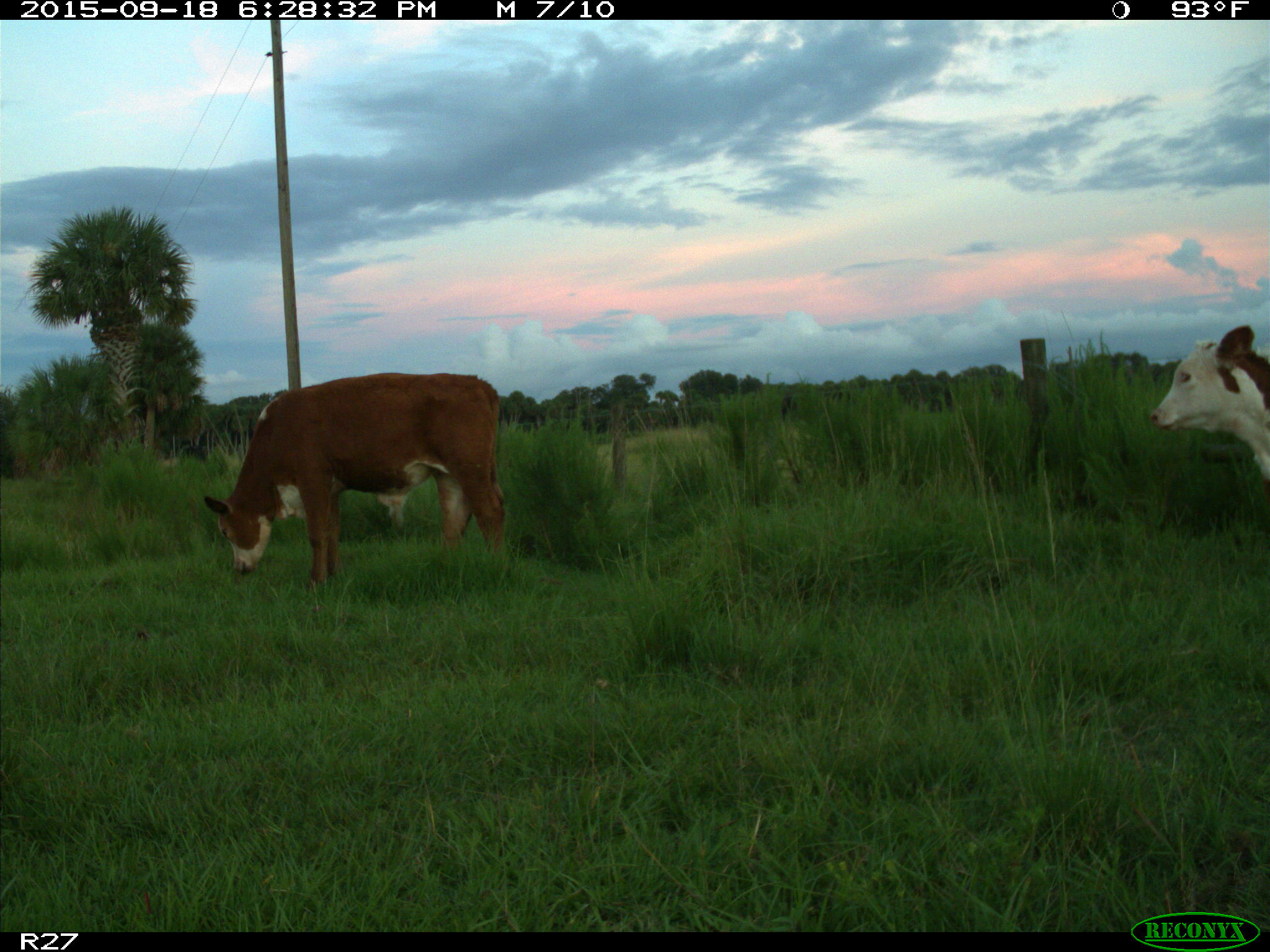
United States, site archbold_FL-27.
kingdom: Animalia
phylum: Chordata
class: Mammalia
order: Artiodactyla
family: Bovidae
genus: Bos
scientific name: Bos taurus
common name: domestic cow